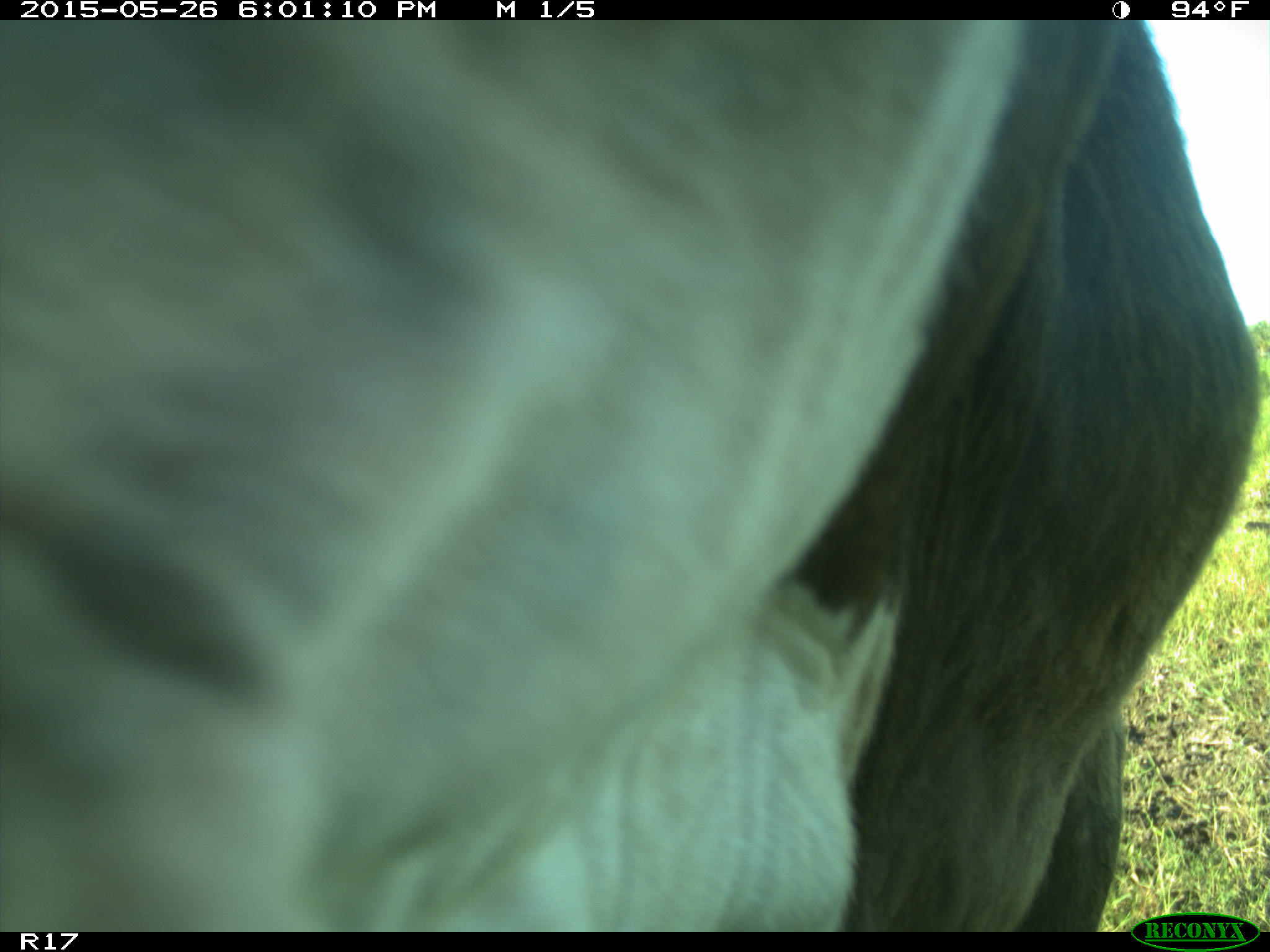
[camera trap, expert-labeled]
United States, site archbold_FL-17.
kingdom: Animalia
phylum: Chordata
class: Mammalia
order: Artiodactyla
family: Bovidae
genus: Bos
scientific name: Bos taurus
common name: domestic cow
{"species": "Bos taurus (domestic cow)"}